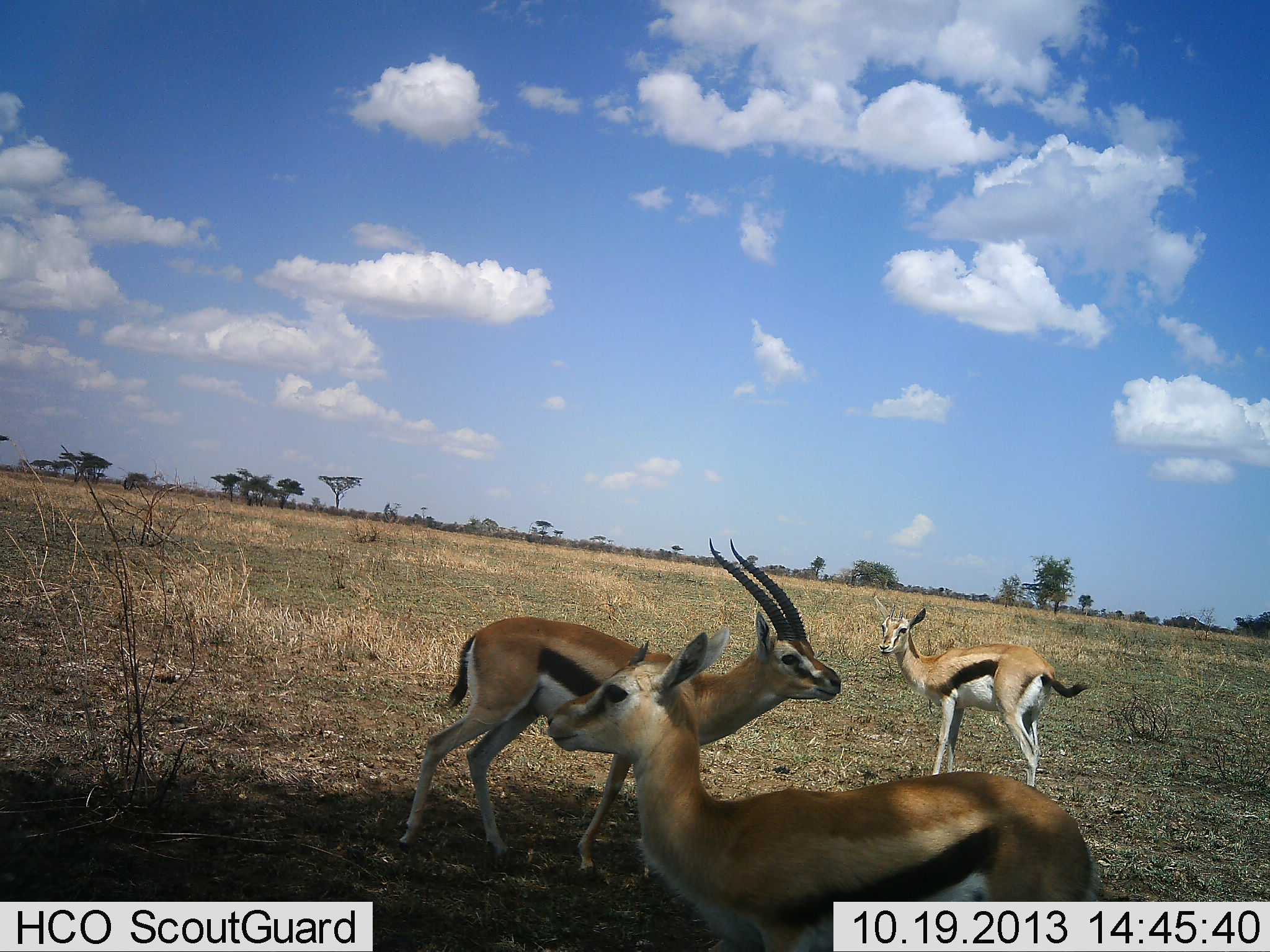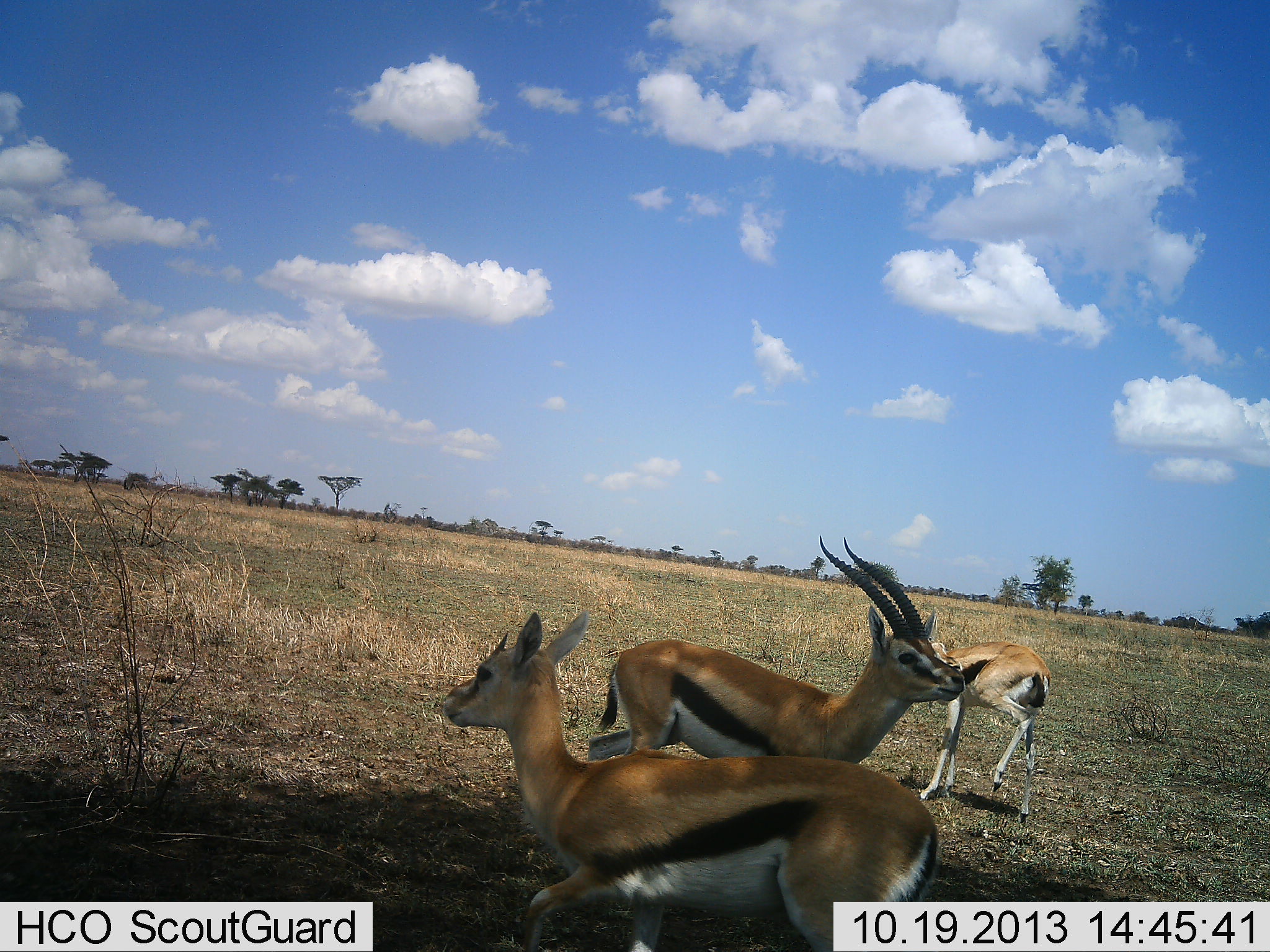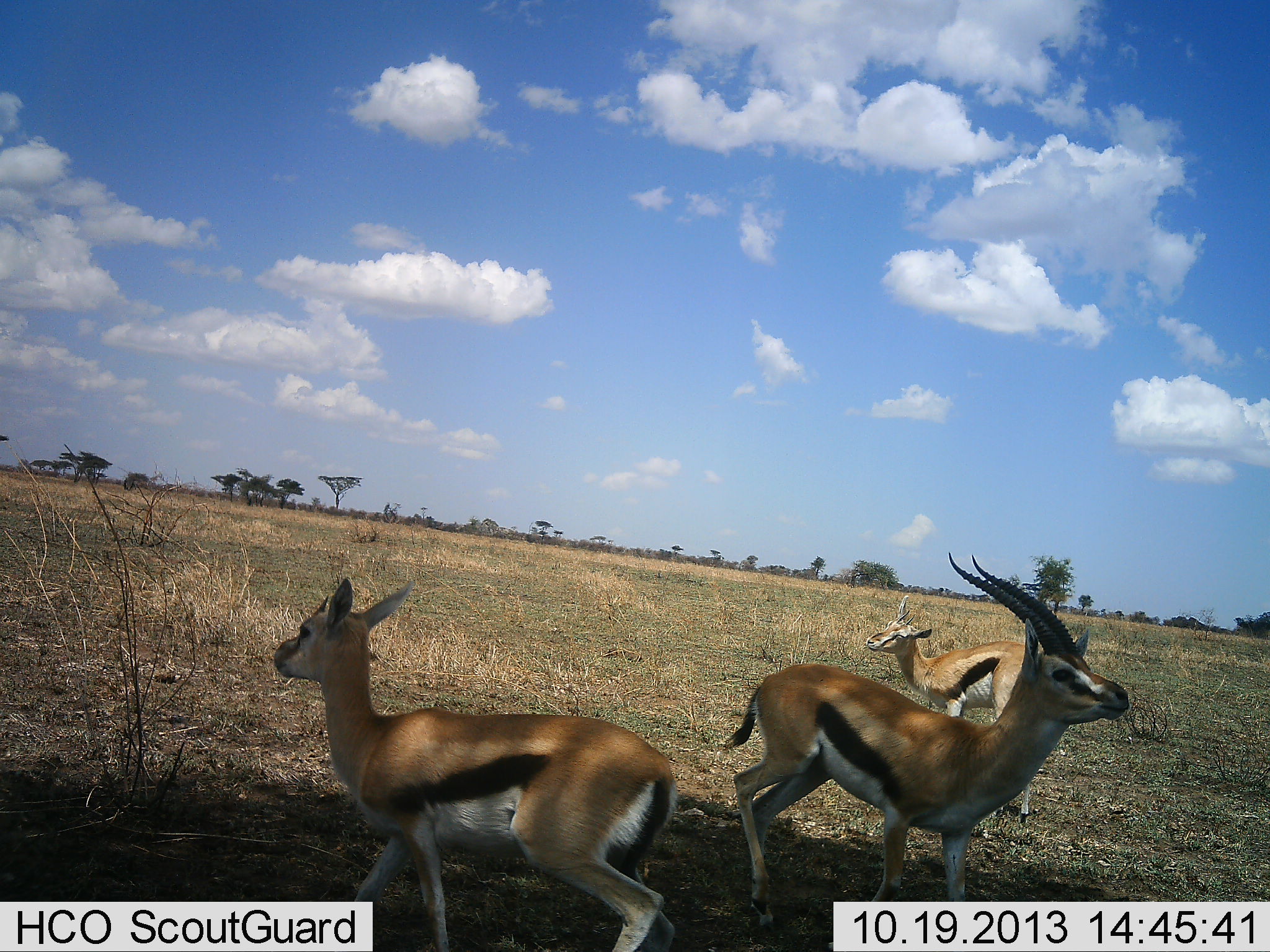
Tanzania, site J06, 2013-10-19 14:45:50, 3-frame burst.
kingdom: Animalia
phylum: Chordata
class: Mammalia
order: Artiodactyla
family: Bovidae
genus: Eudorcas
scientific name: Eudorcas thomsonii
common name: thomson's gazelle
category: gazellethomsons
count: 3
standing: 80%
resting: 0%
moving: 80%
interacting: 0%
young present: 10%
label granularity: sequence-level